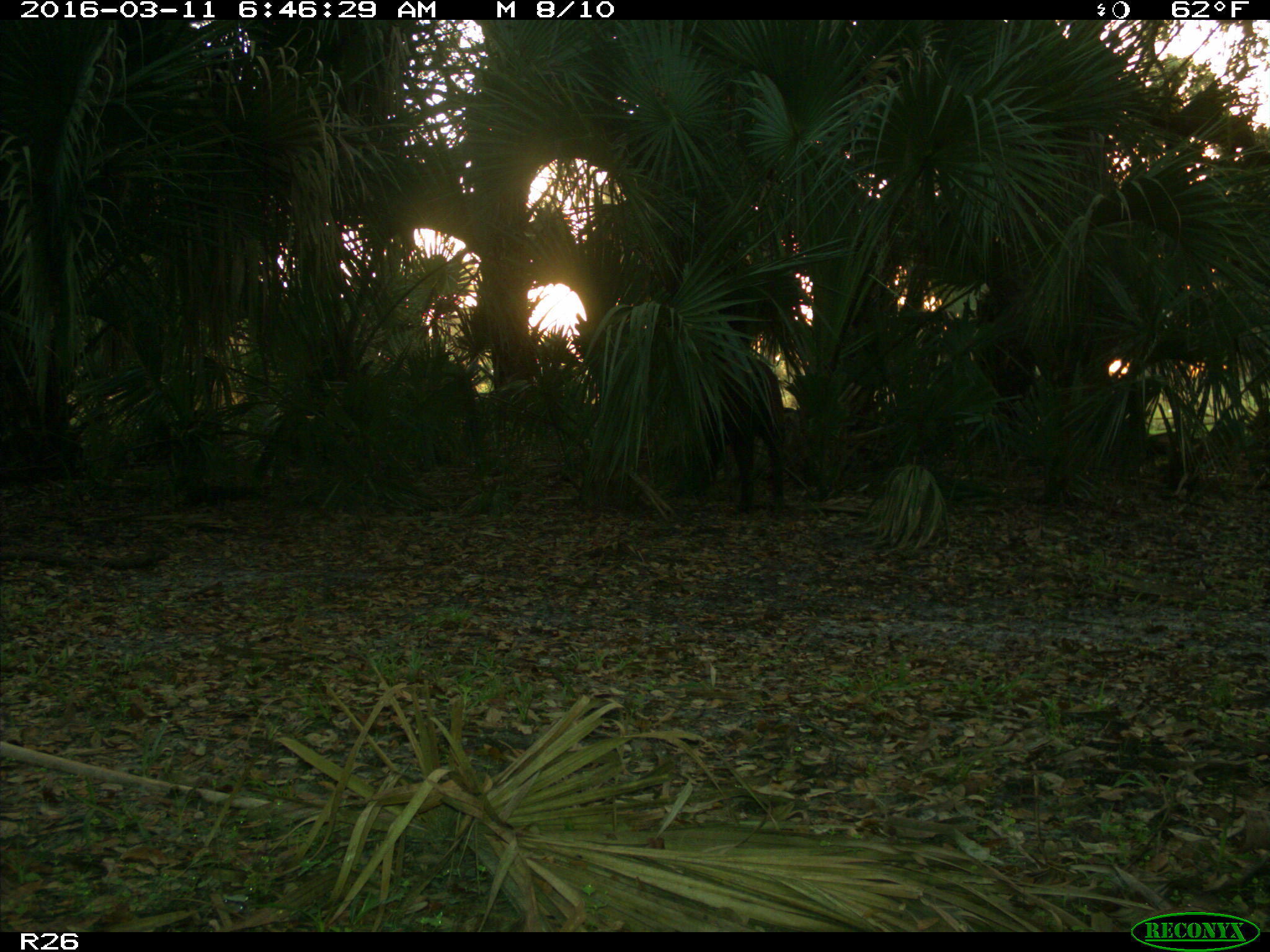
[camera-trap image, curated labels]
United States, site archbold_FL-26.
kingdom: Animalia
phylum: Chordata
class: Mammalia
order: Artiodactyla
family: Suidae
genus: Sus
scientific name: Sus scrofa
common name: wild boar